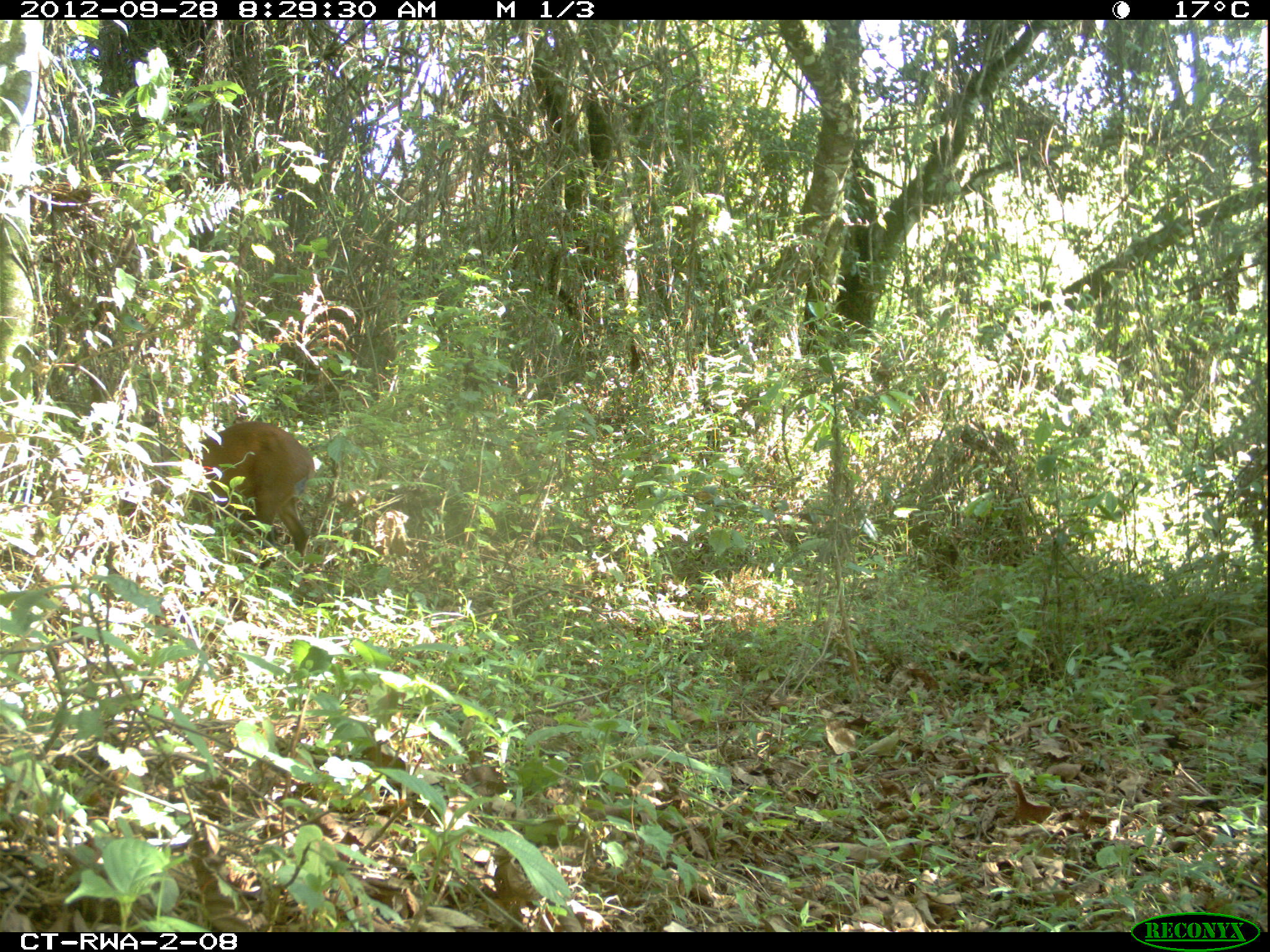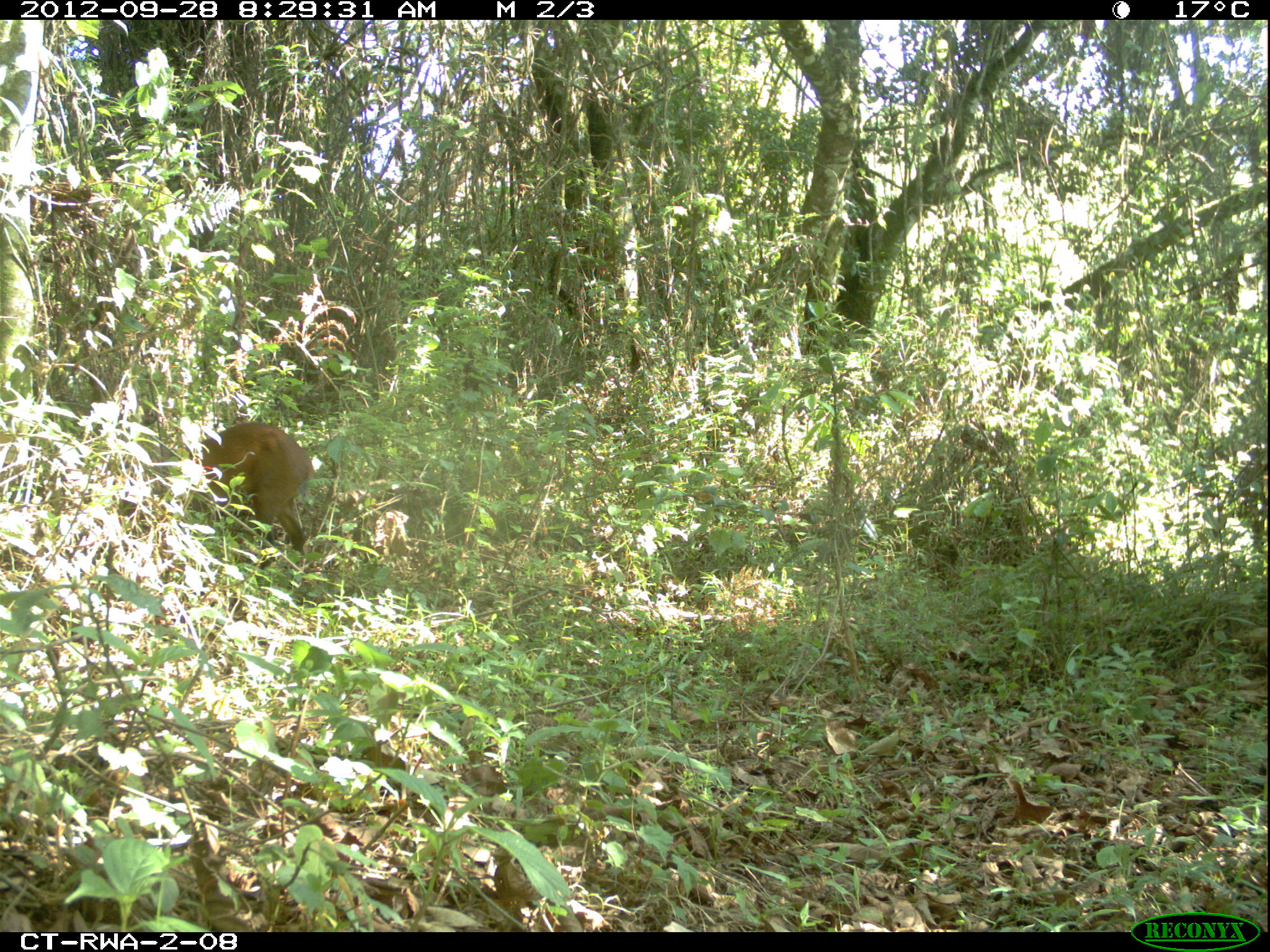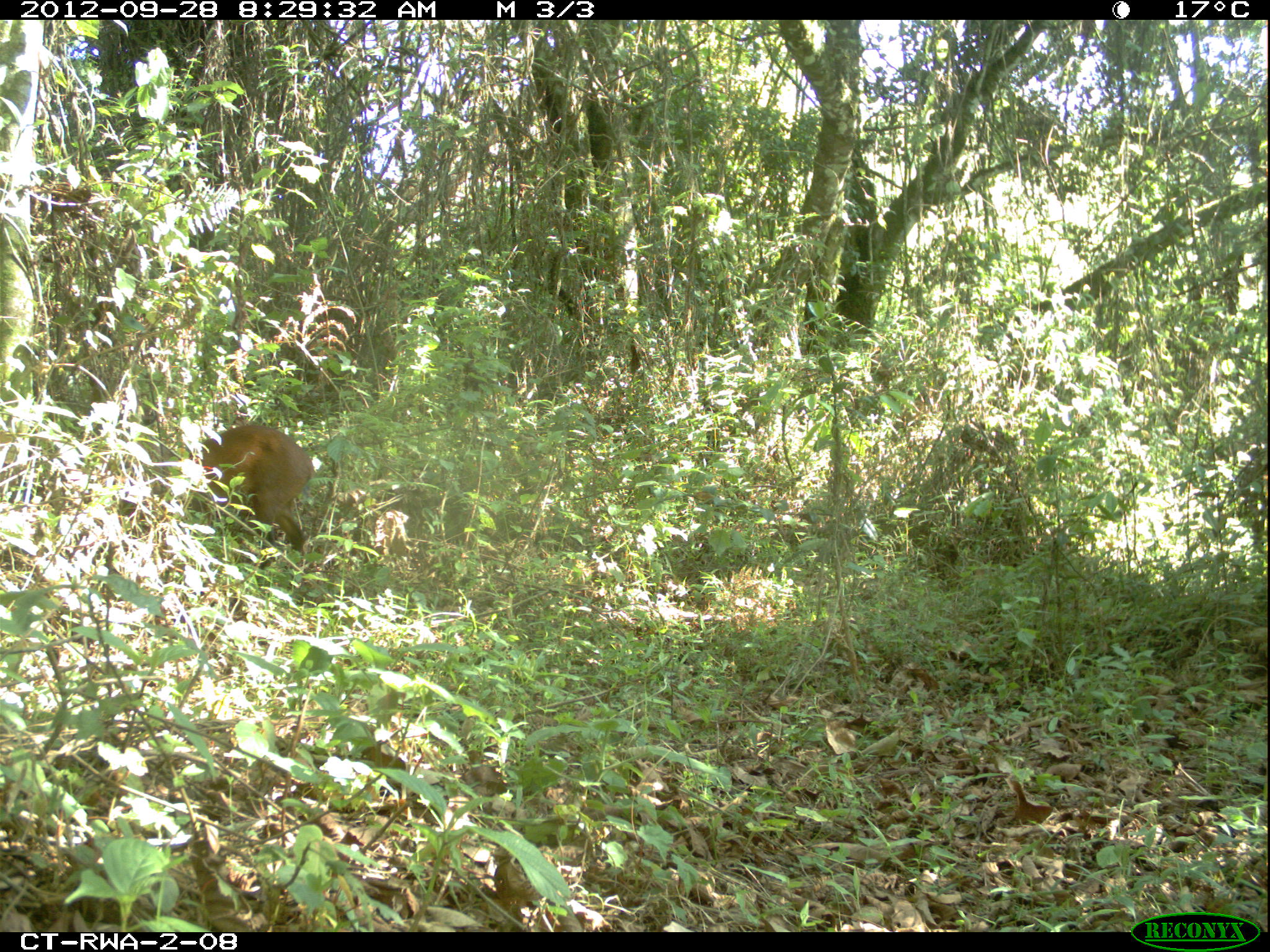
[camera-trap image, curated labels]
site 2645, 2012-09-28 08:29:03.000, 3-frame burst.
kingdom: Animalia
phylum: Chordata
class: Mammalia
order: Artiodactyla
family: Bovidae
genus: Cephalophus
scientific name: Cephalophus nigrifrons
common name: black-fronted duiker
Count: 2.